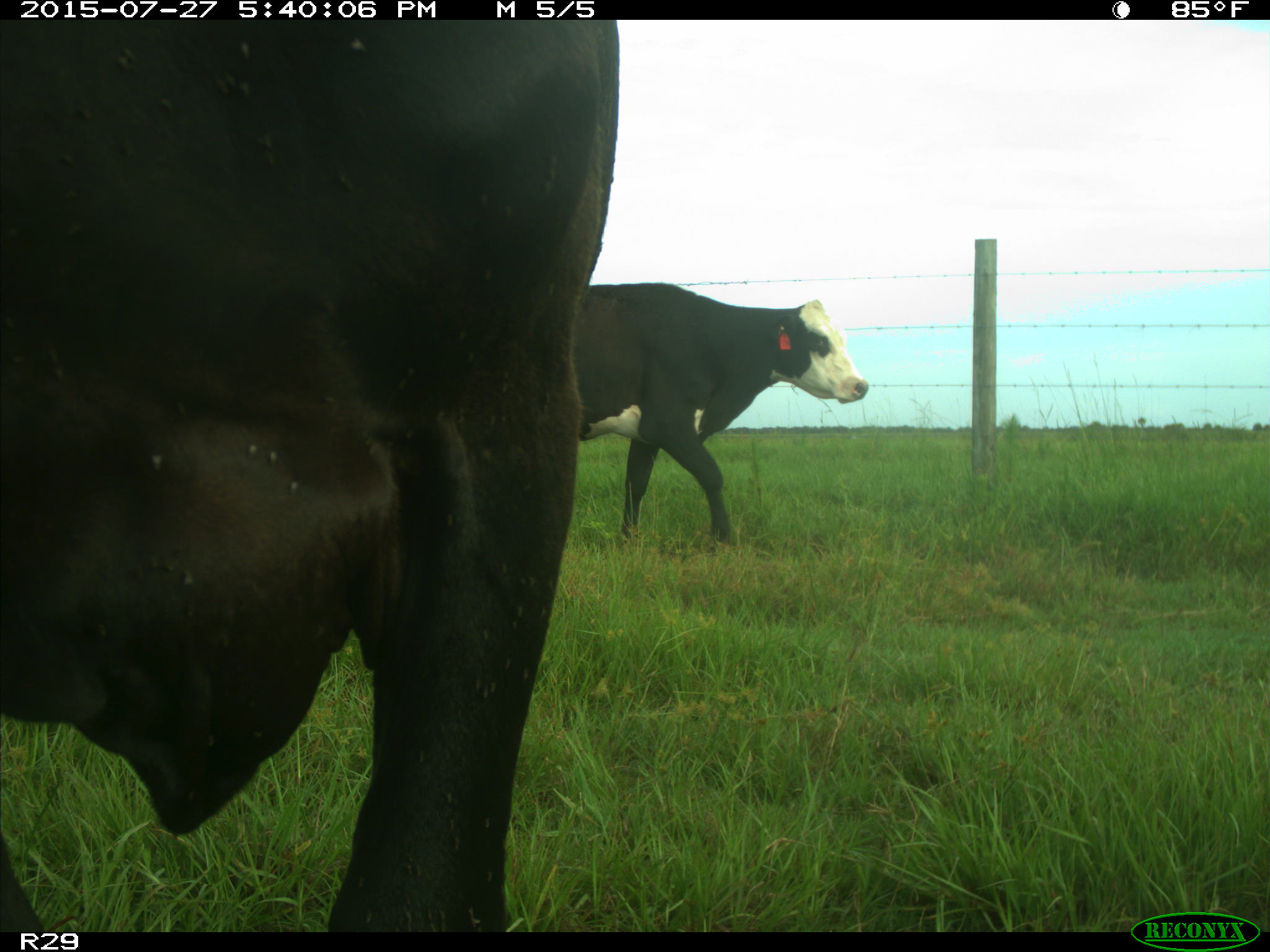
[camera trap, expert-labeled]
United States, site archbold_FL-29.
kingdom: Animalia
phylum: Chordata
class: Mammalia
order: Artiodactyla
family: Bovidae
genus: Bos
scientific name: Bos taurus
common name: domestic cow